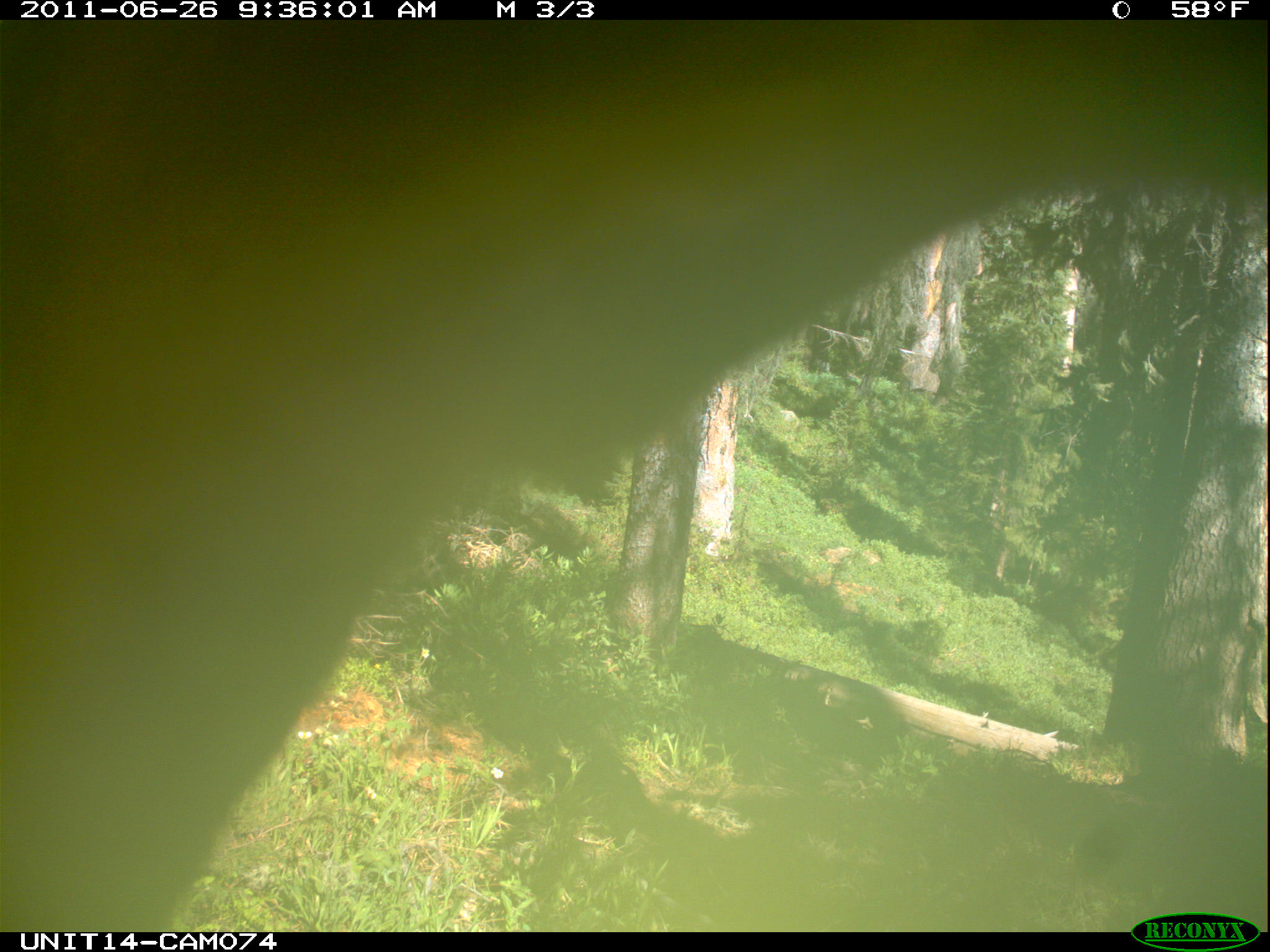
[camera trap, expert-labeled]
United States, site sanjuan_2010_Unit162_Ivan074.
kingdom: Animalia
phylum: Chordata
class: Mammalia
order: Artiodactyla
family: Cervidae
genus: Cervus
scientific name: Cervus elaphus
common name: red deer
Cervus elaphus (red deer).